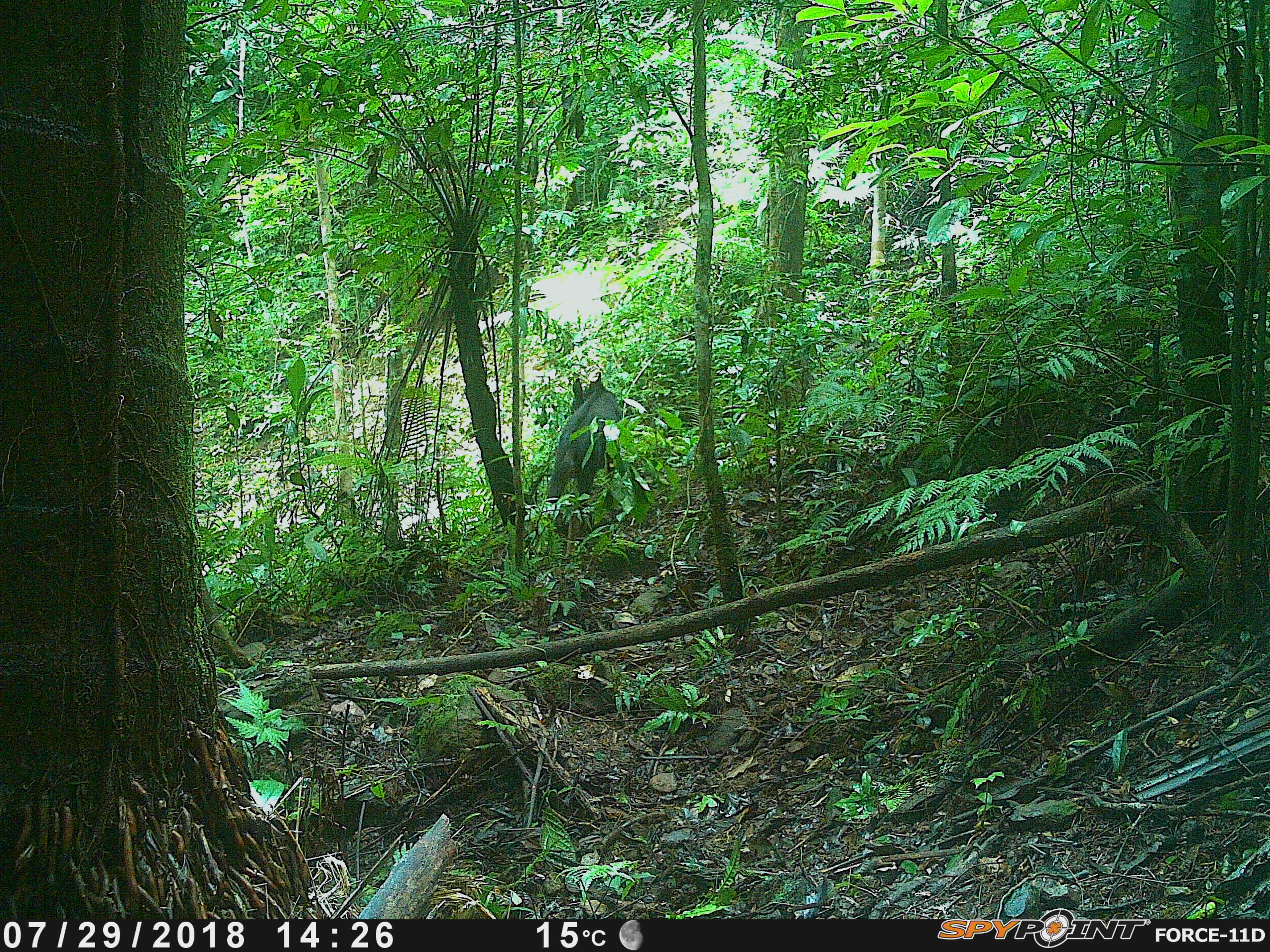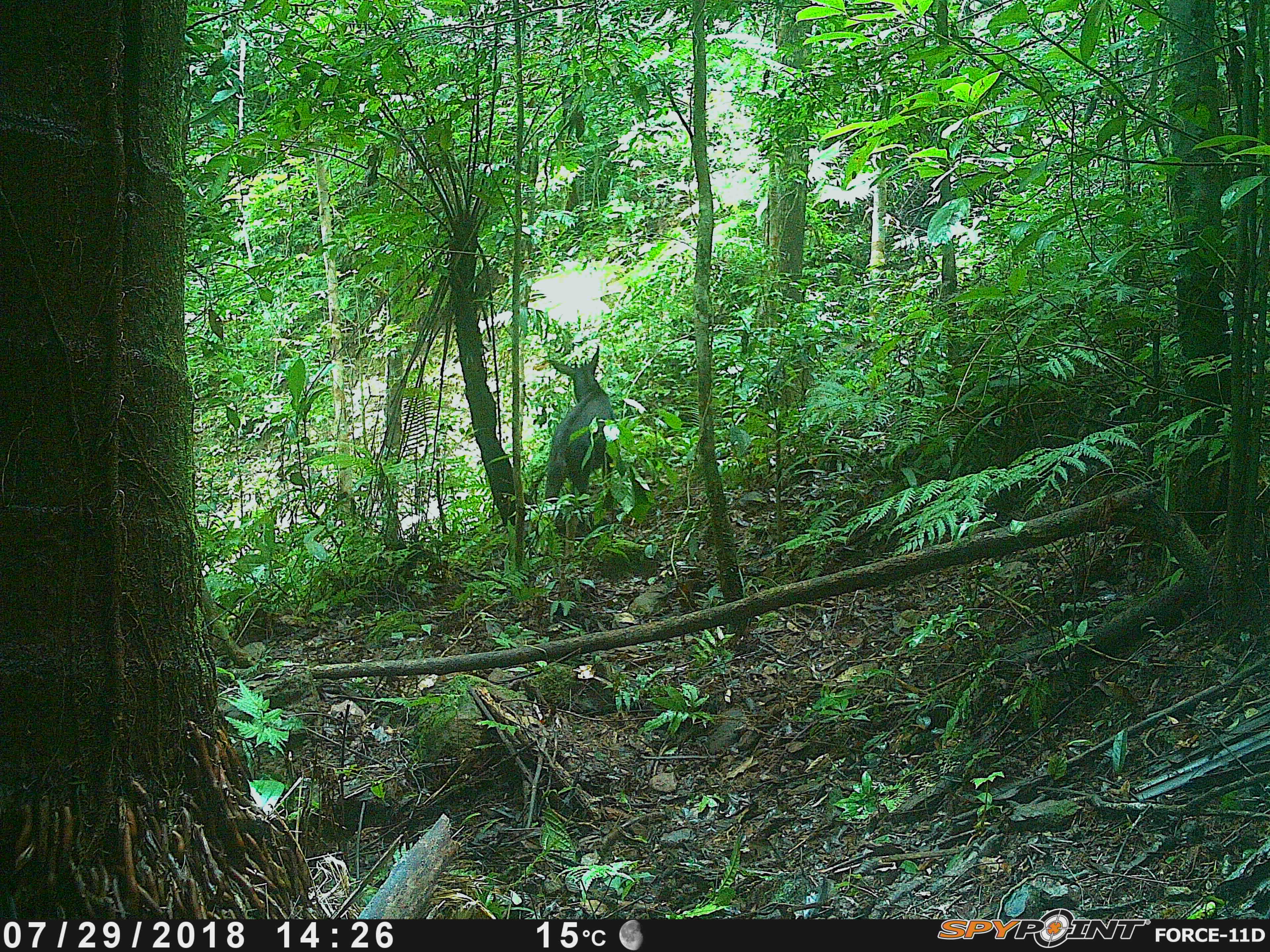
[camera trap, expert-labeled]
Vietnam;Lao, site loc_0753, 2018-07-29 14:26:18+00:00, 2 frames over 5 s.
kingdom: Animalia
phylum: Chordata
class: Mammalia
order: Artiodactyla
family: Bovidae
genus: Capricornis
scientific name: Capricornis sumatraensis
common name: chinese serow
Chinese serow (Capricornis sumatraensis). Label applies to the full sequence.